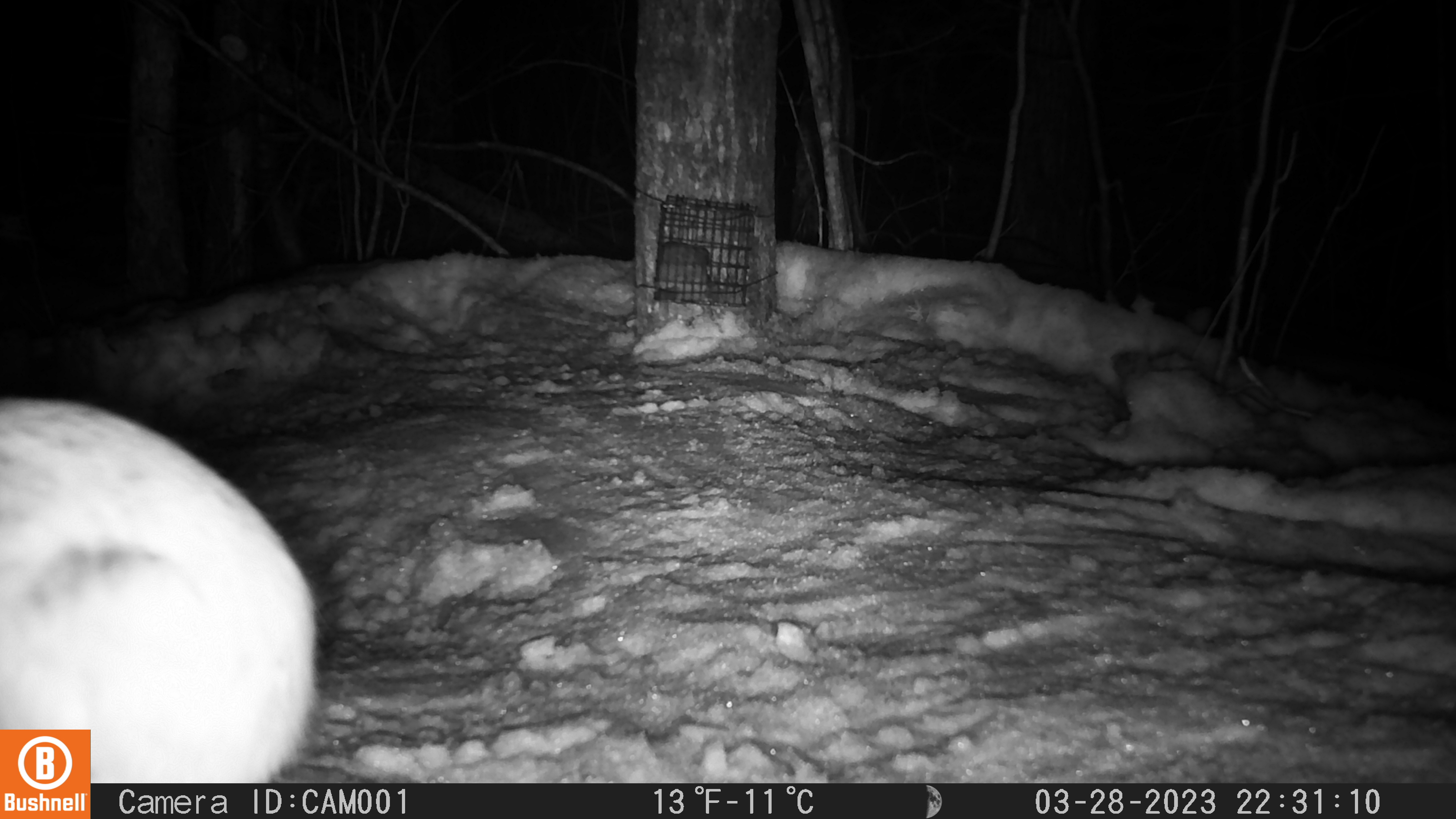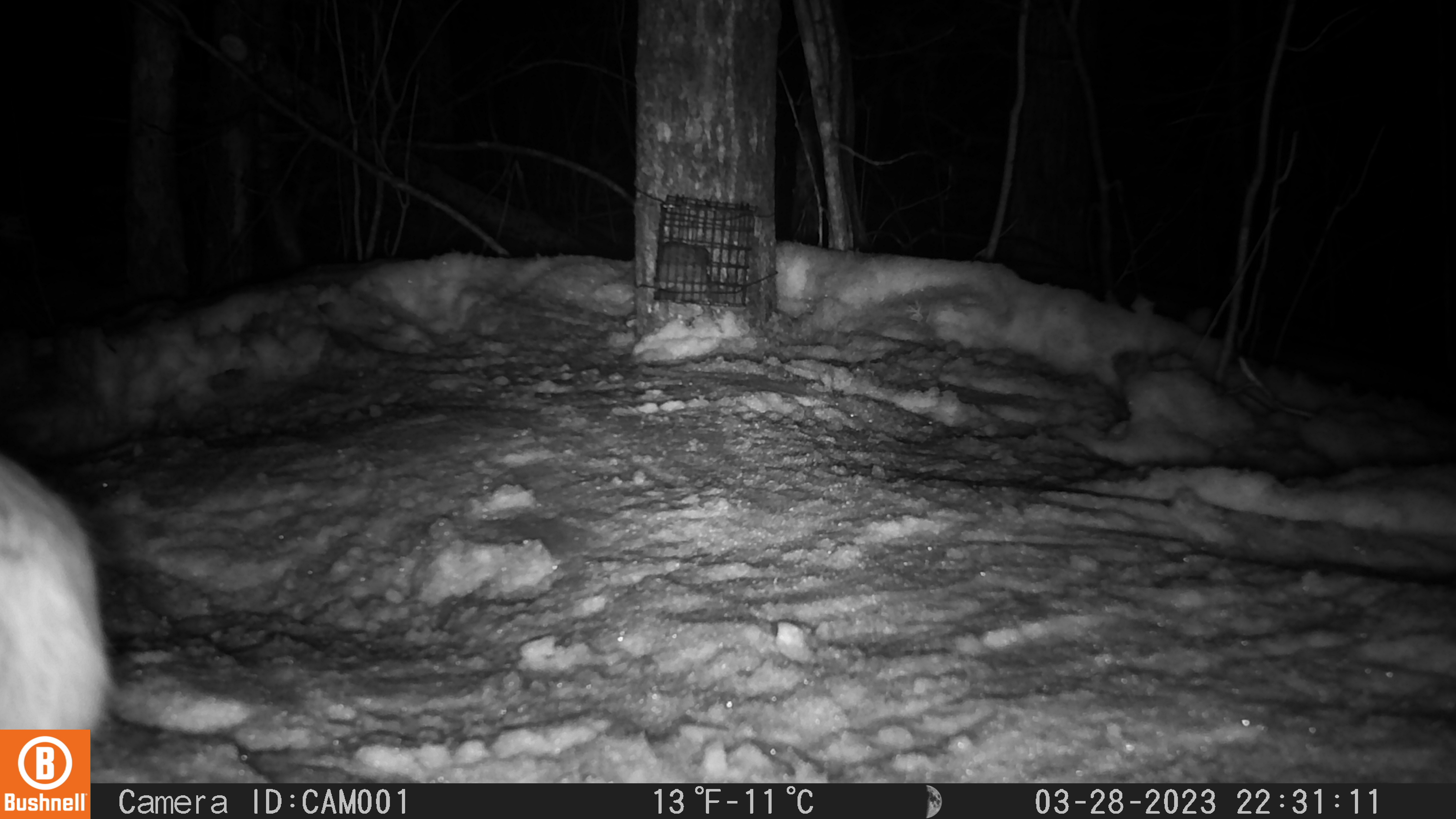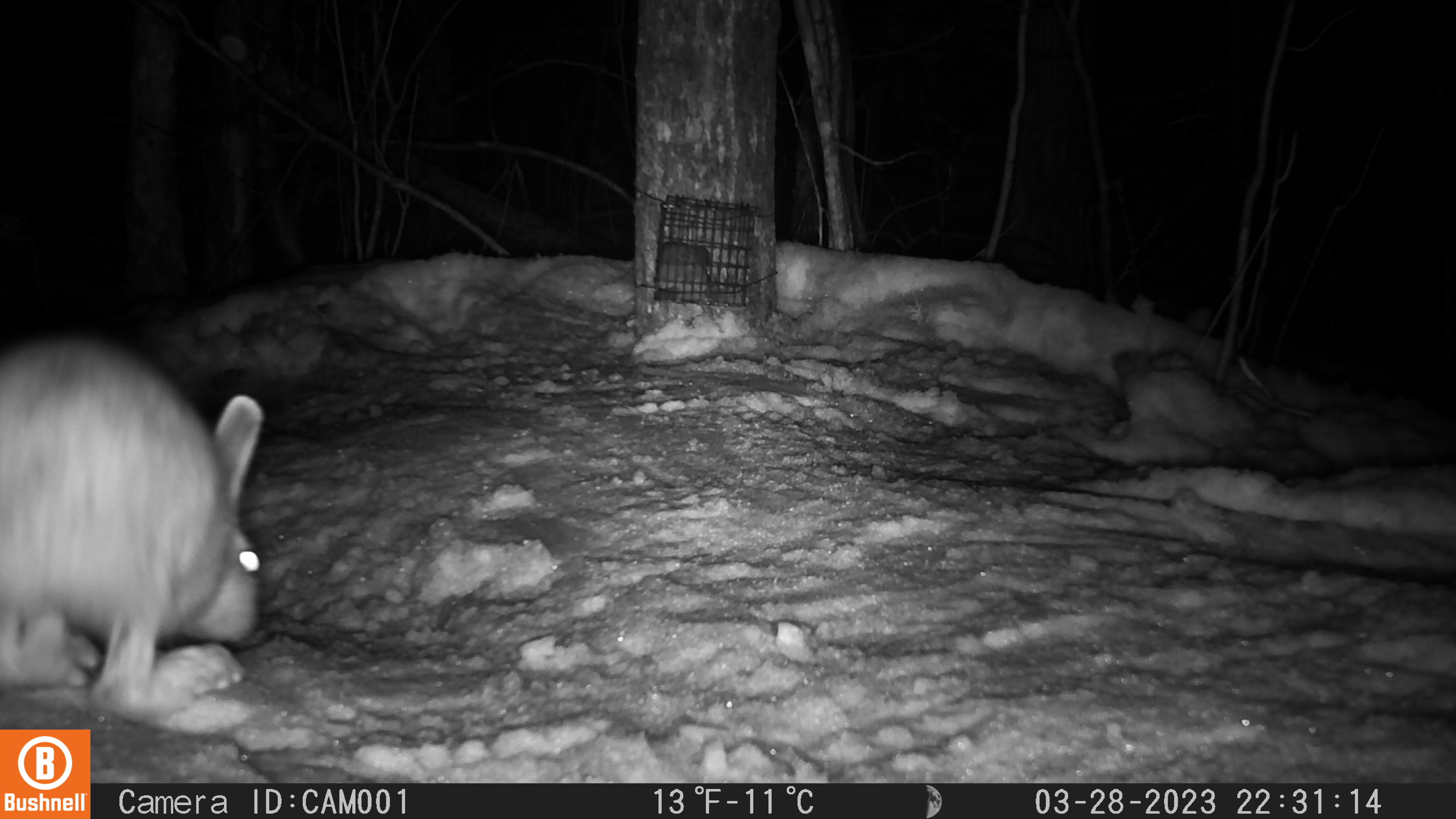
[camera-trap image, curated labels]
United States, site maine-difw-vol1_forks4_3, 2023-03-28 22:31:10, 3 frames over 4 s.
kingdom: Animalia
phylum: Chordata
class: Mammalia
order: Lagomorpha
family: Leporidae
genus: Lepus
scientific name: Lepus americanus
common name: snowshoe hare